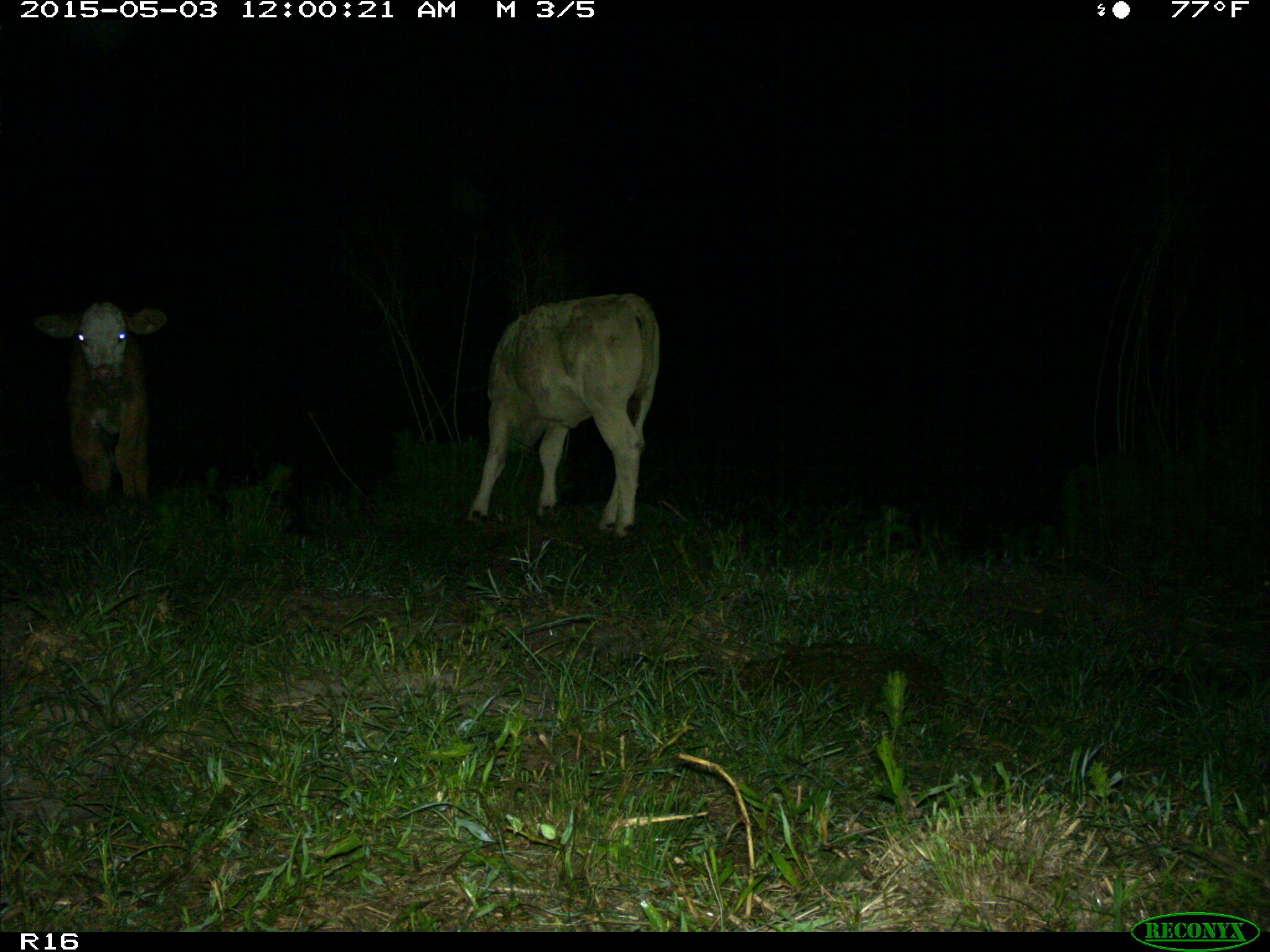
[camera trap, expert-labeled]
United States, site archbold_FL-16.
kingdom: Animalia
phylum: Chordata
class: Mammalia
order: Artiodactyla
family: Bovidae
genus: Bos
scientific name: Bos taurus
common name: domestic cow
Bos taurus (domestic cow).